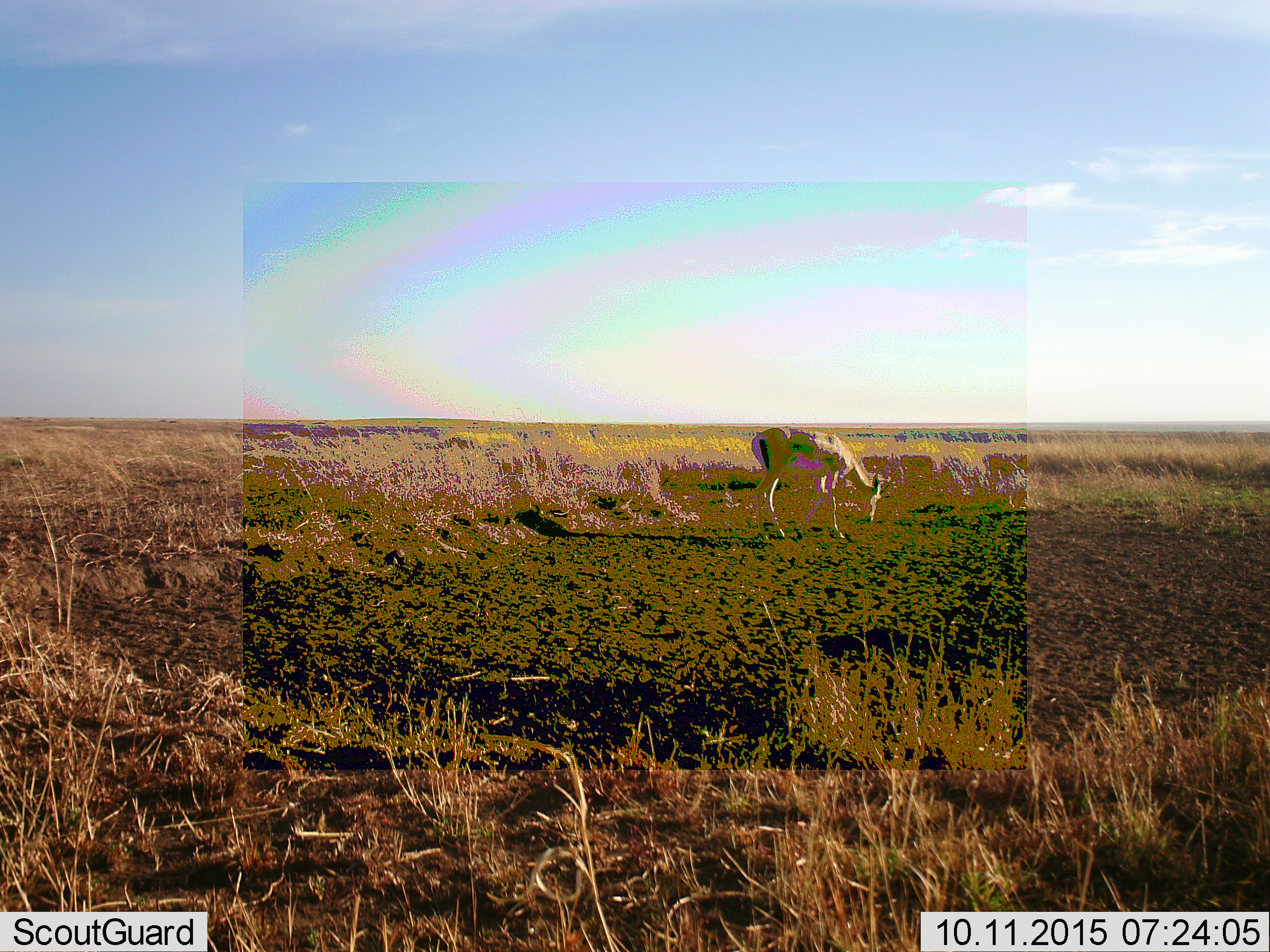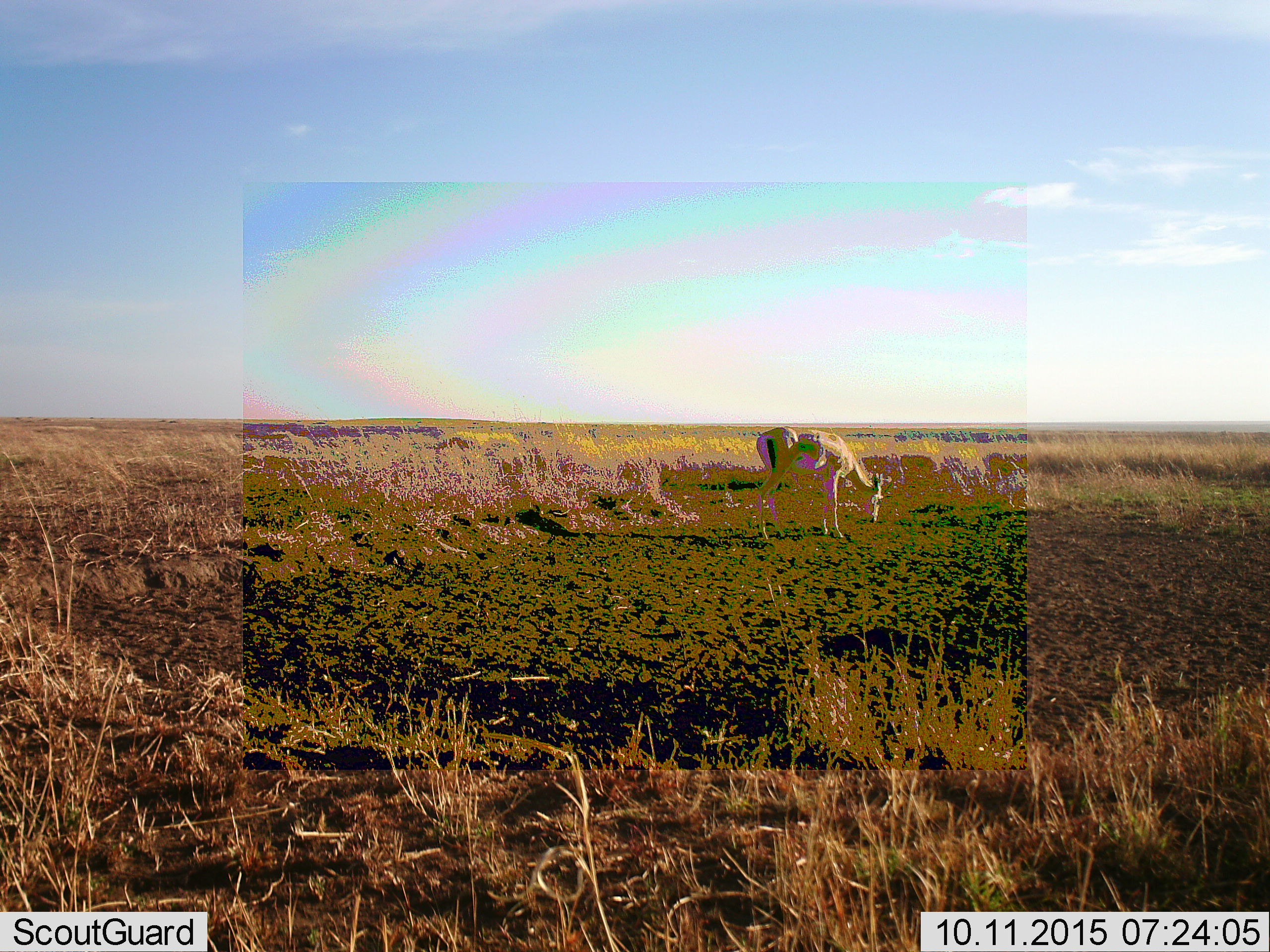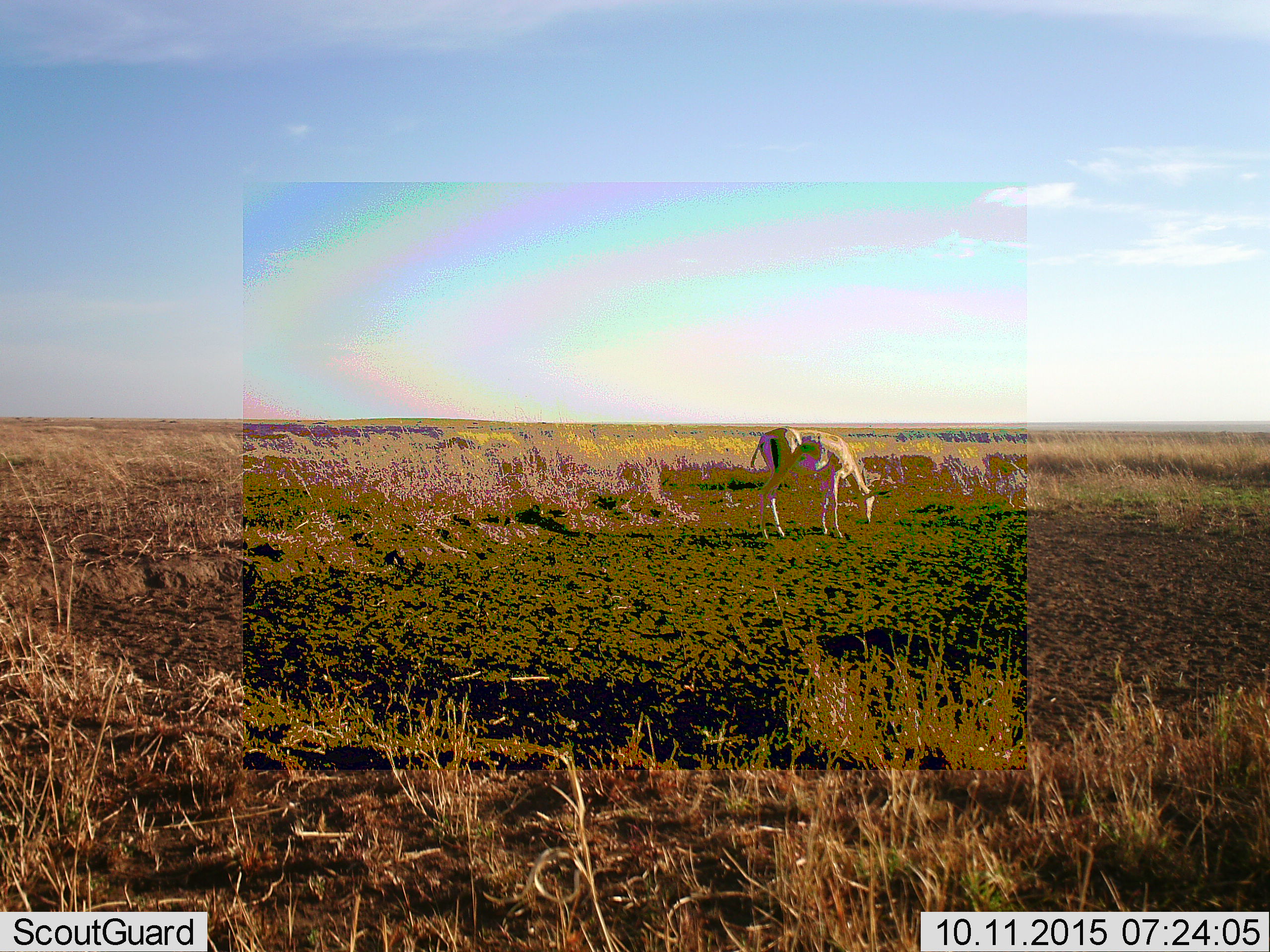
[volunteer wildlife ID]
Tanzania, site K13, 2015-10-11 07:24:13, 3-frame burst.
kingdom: Animalia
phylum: Chordata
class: Mammalia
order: Artiodactyla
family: Bovidae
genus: Eudorcas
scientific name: Eudorcas thomsonii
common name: thomson's gazelle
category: gazellethomsons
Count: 1.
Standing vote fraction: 25%.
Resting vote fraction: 0%.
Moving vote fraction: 25%.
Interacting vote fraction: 0%.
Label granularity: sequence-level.